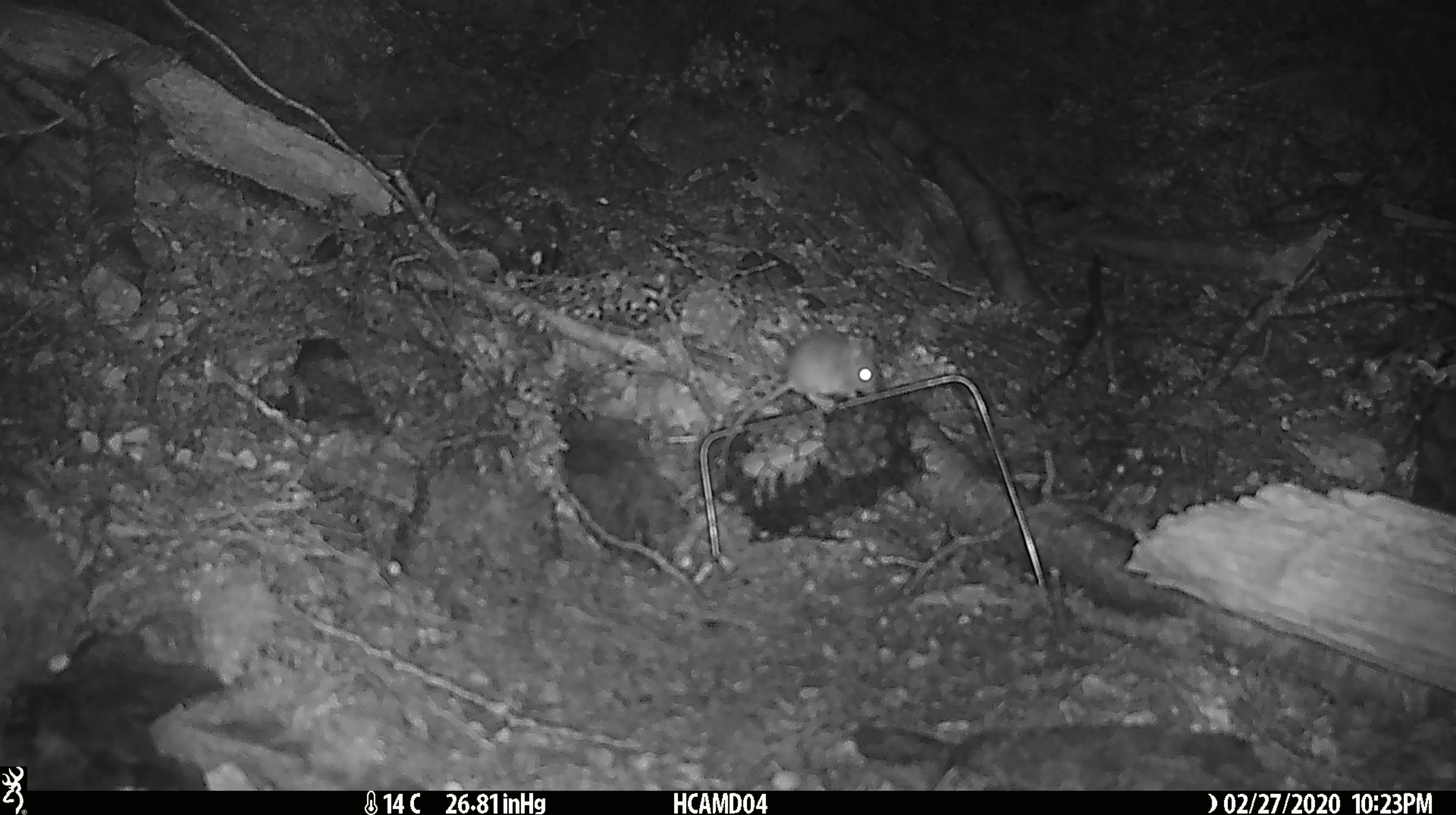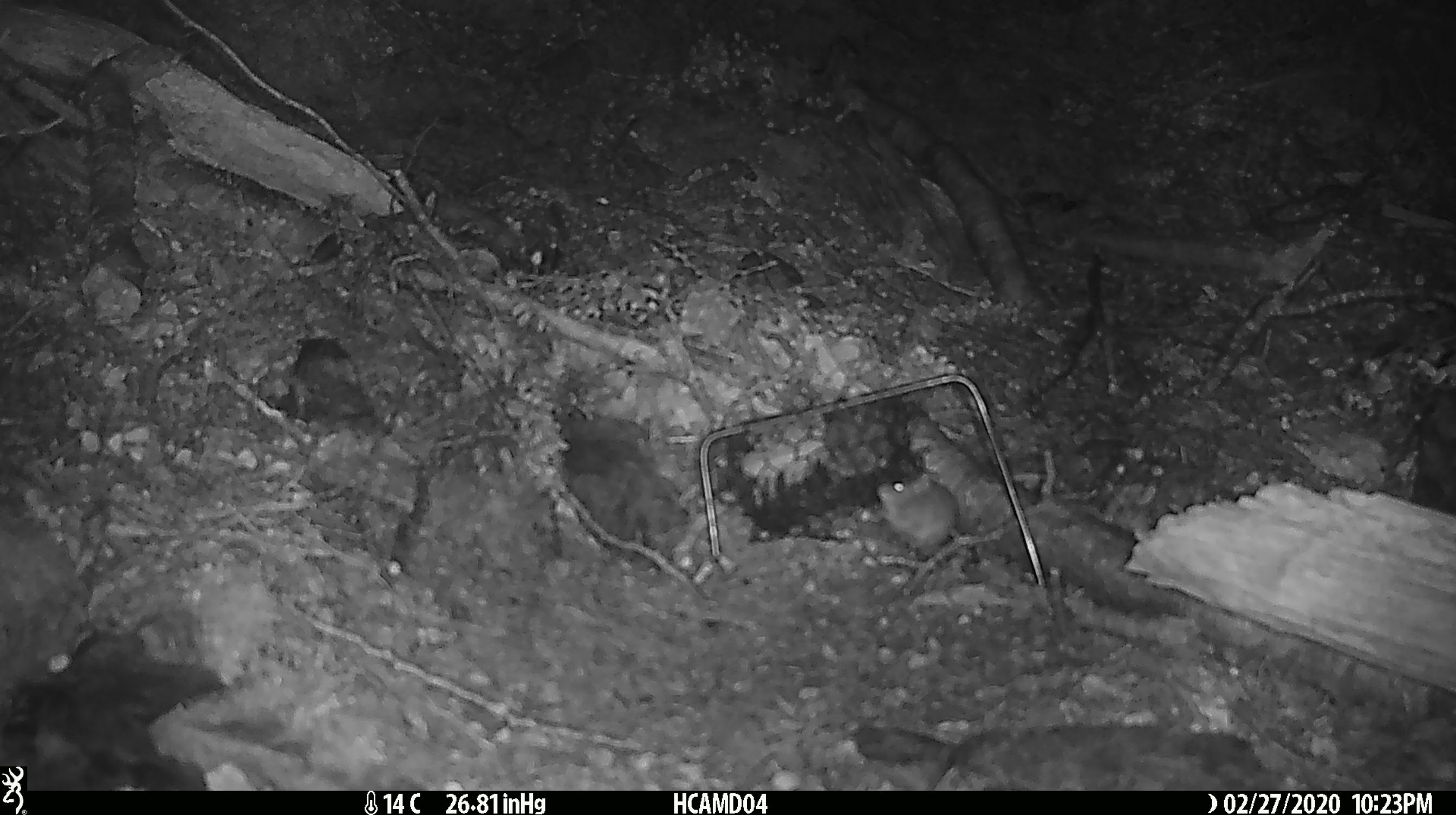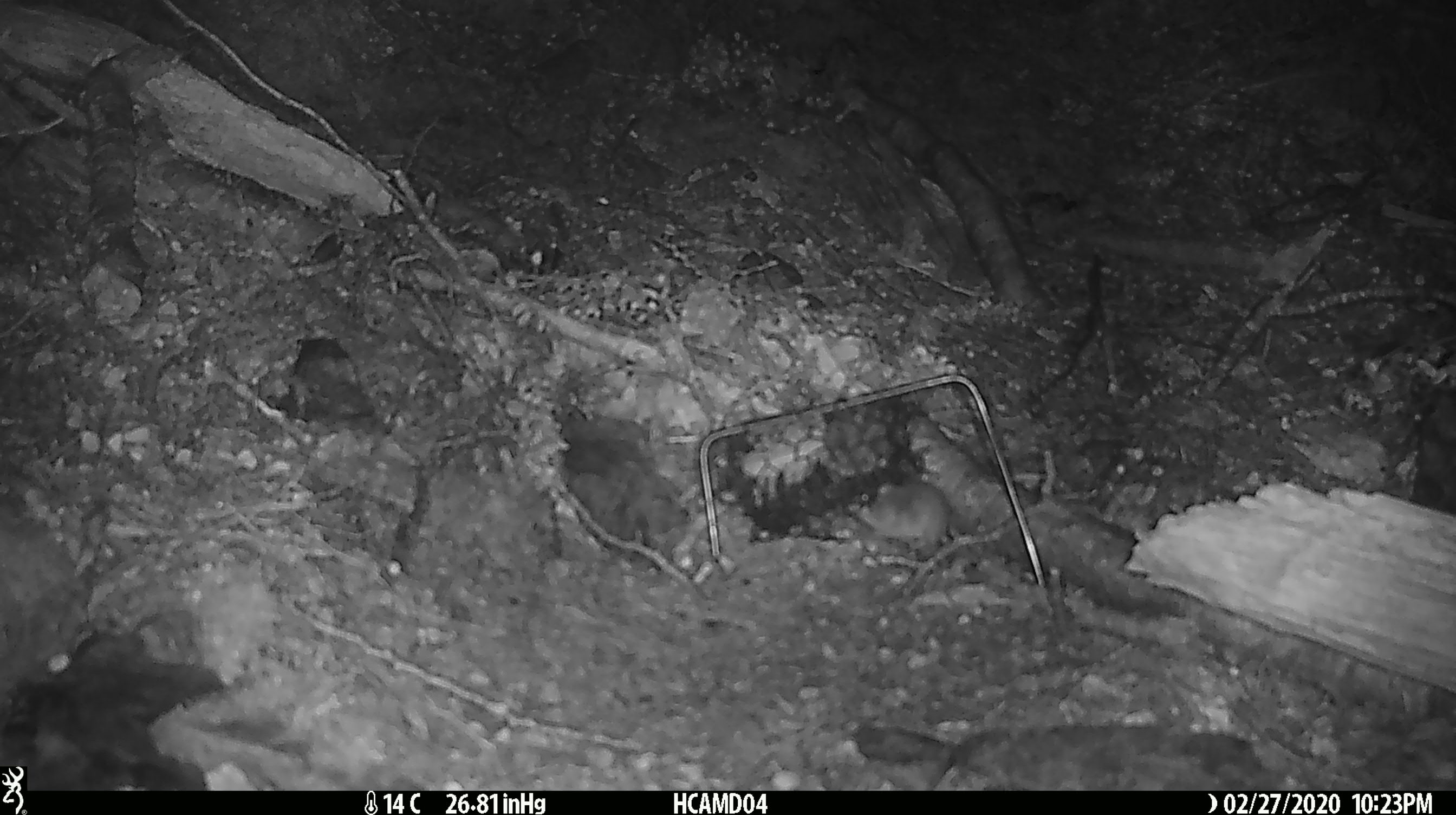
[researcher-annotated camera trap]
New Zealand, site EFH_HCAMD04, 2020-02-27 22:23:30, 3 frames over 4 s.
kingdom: Animalia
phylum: Chordata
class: Mammalia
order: Rodentia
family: Muridae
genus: Mus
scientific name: Mus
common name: mouse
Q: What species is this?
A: Mouse (Mus).